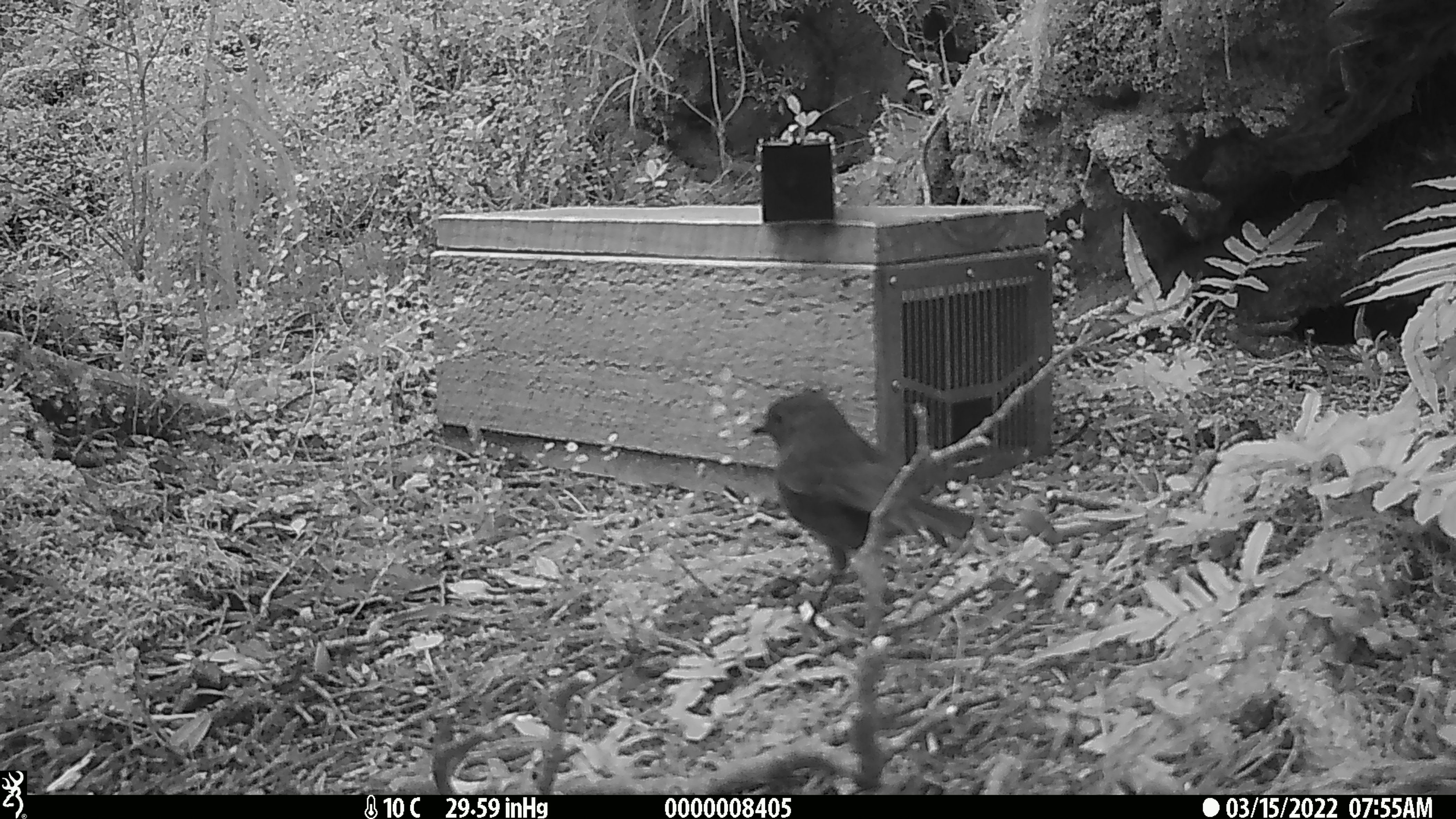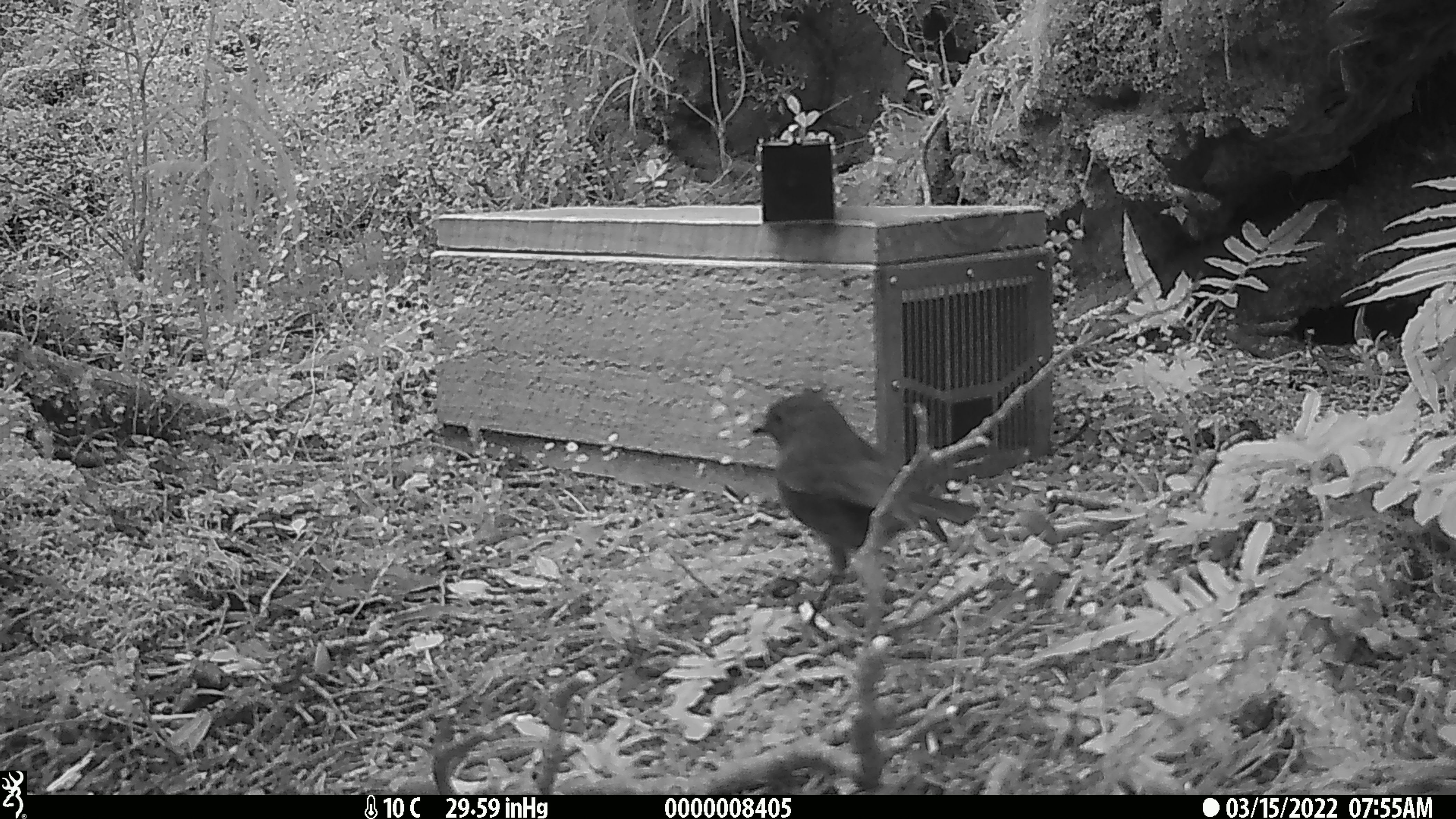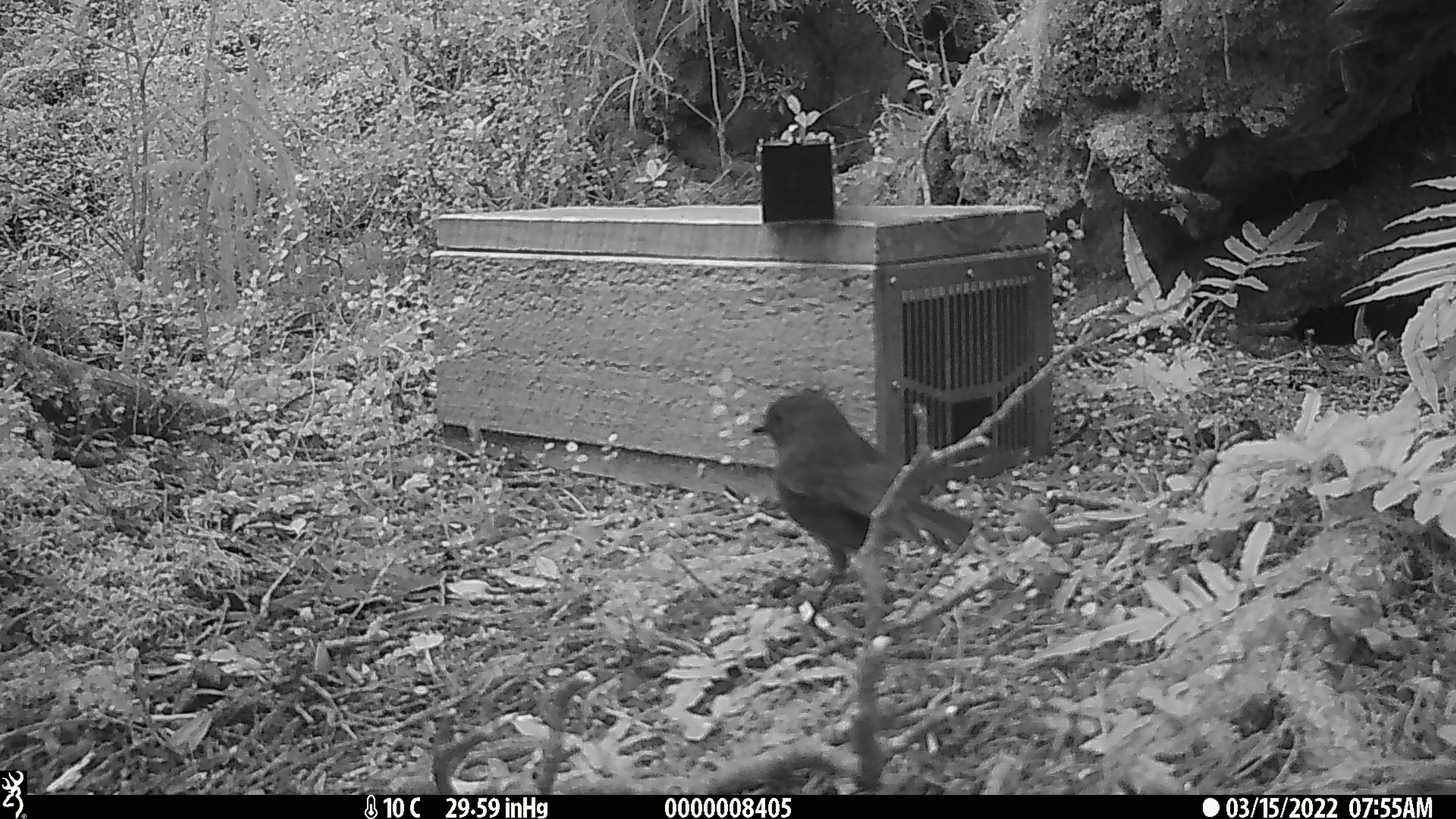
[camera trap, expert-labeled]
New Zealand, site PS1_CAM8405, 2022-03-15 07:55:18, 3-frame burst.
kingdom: Animalia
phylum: Chordata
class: Aves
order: Passeriformes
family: Petroicidae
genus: Petroica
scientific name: Petroica australis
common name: new zealand robin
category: robin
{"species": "robin (new zealand robin) (Petroica australis)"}